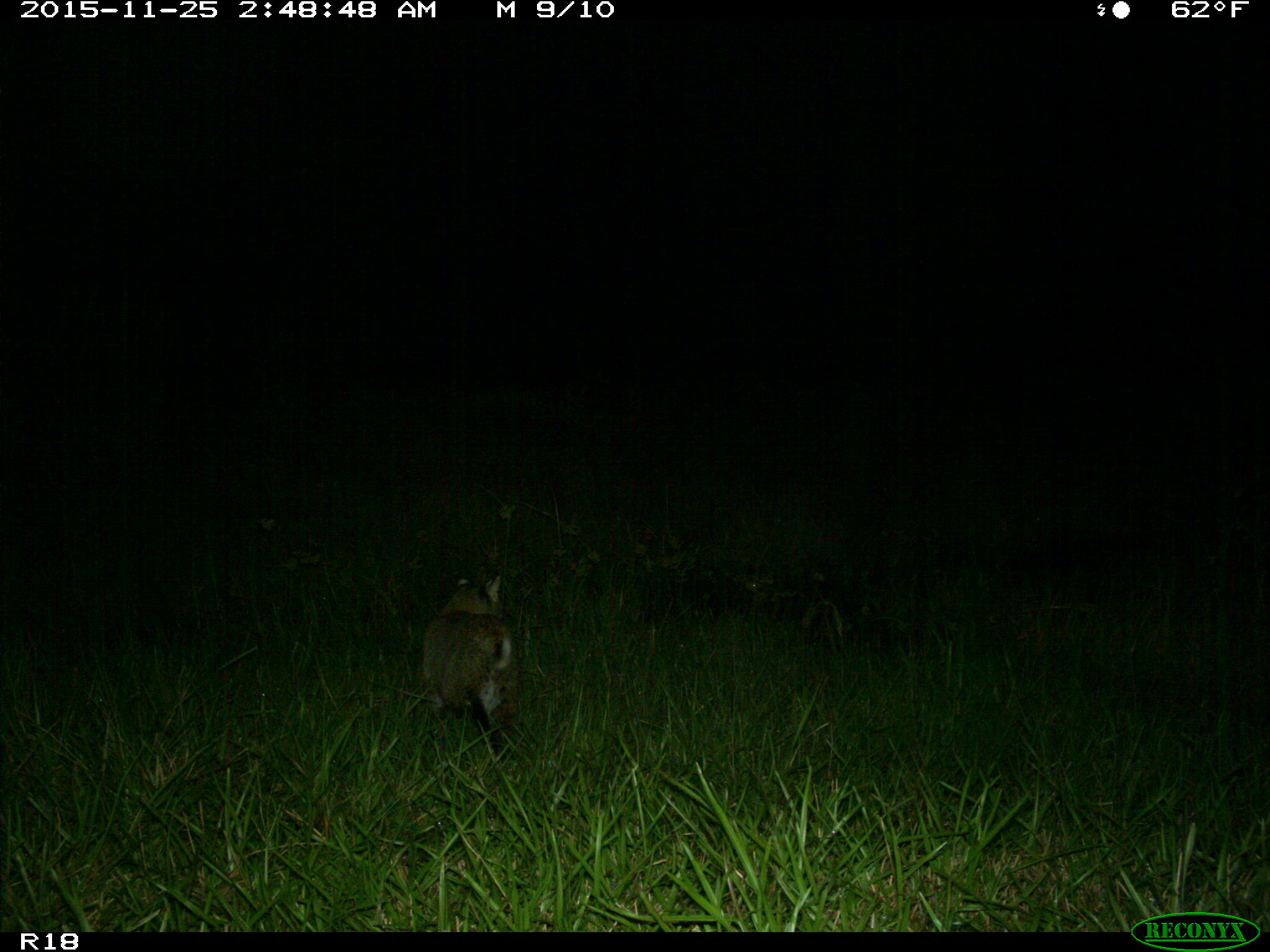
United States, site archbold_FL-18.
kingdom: Animalia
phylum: Chordata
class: Mammalia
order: Carnivora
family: Felidae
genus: Lynx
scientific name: Lynx rufus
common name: bobcat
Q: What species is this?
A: Lynx rufus (bobcat).